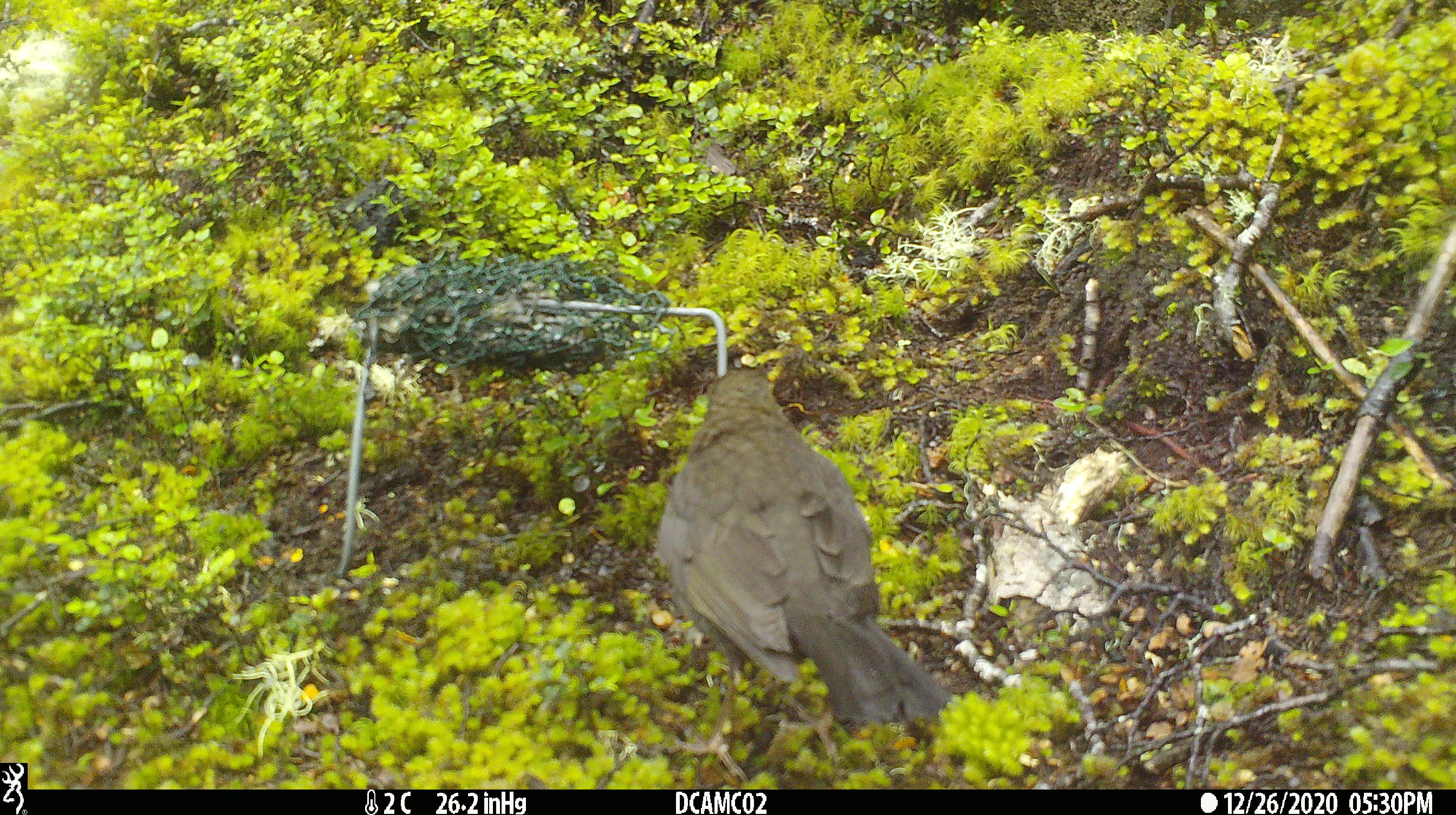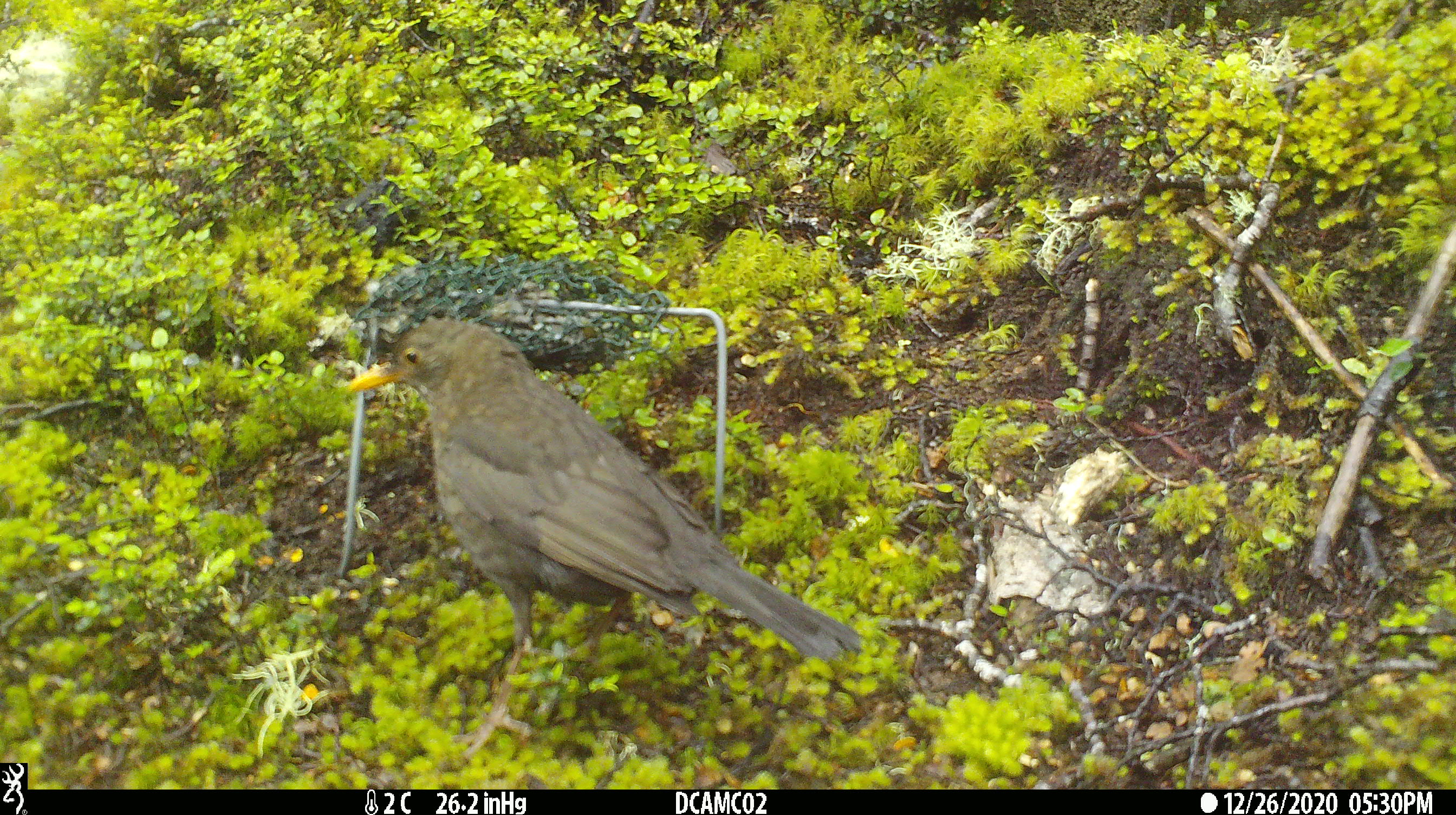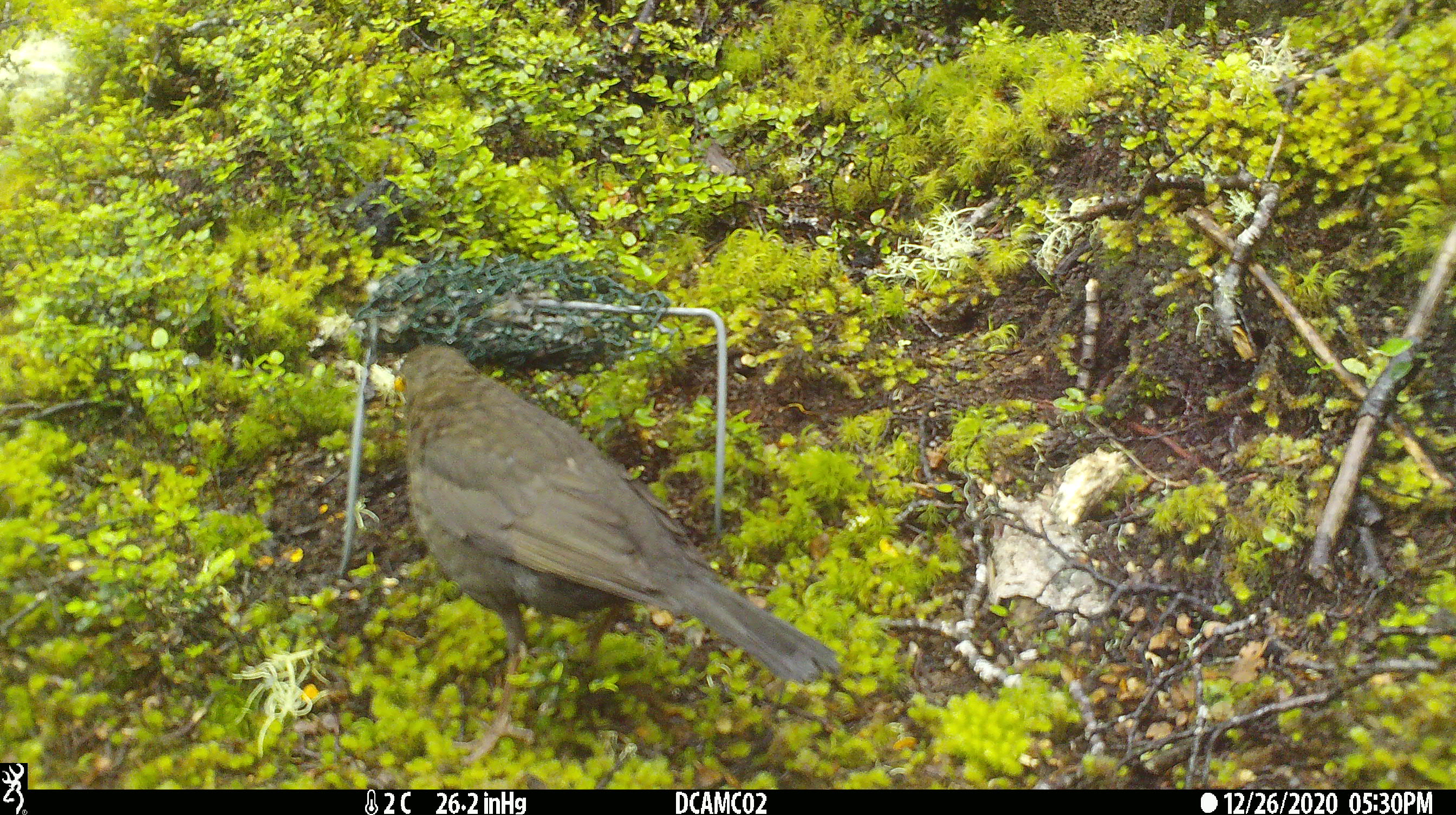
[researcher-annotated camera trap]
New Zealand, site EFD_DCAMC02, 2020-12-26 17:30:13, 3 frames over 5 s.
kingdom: Animalia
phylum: Chordata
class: Aves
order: Passeriformes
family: Turdidae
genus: Turdus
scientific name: Turdus merula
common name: eurasian blackbird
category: blackbird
Blackbird (eurasian blackbird) (Turdus merula).